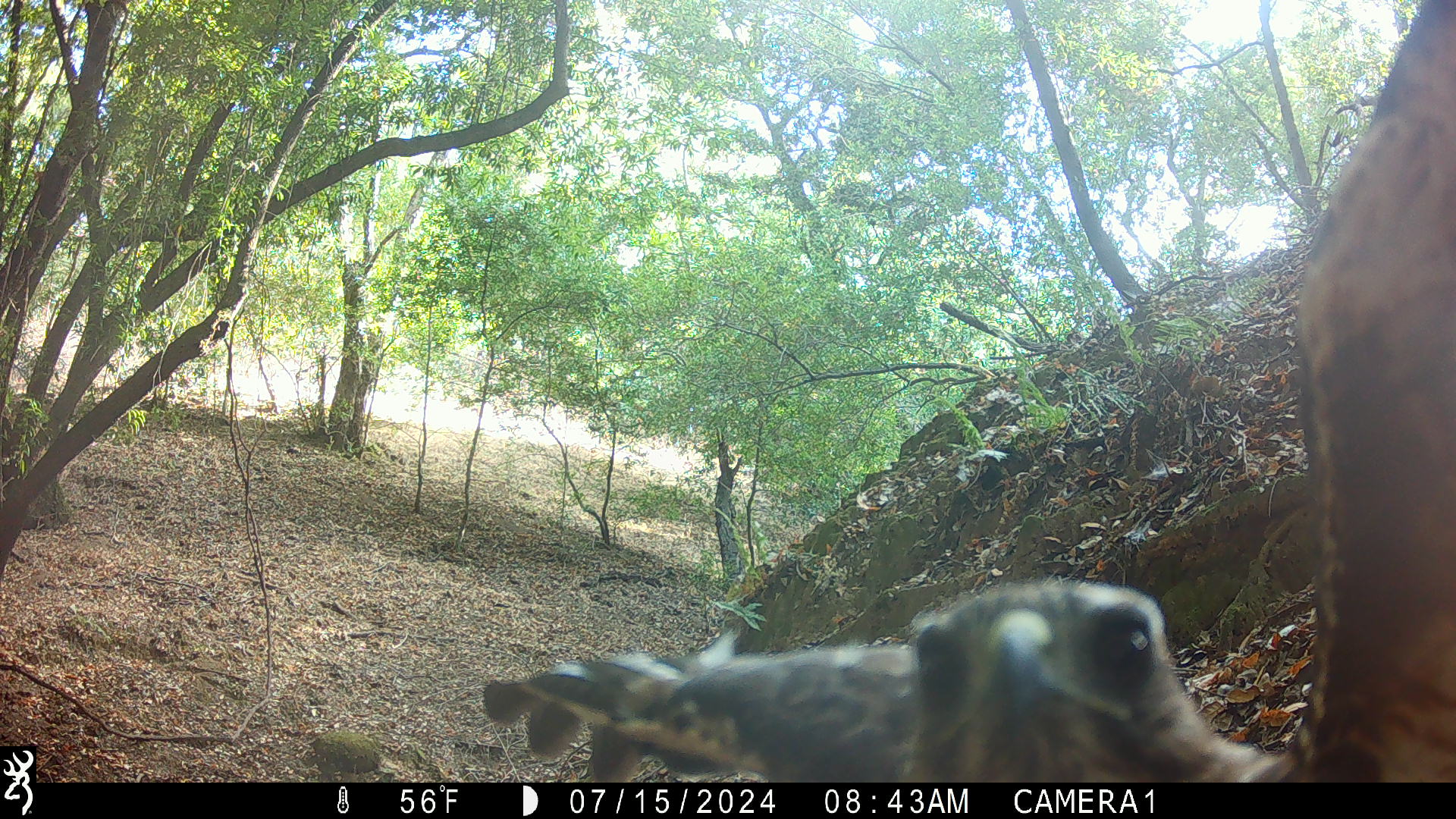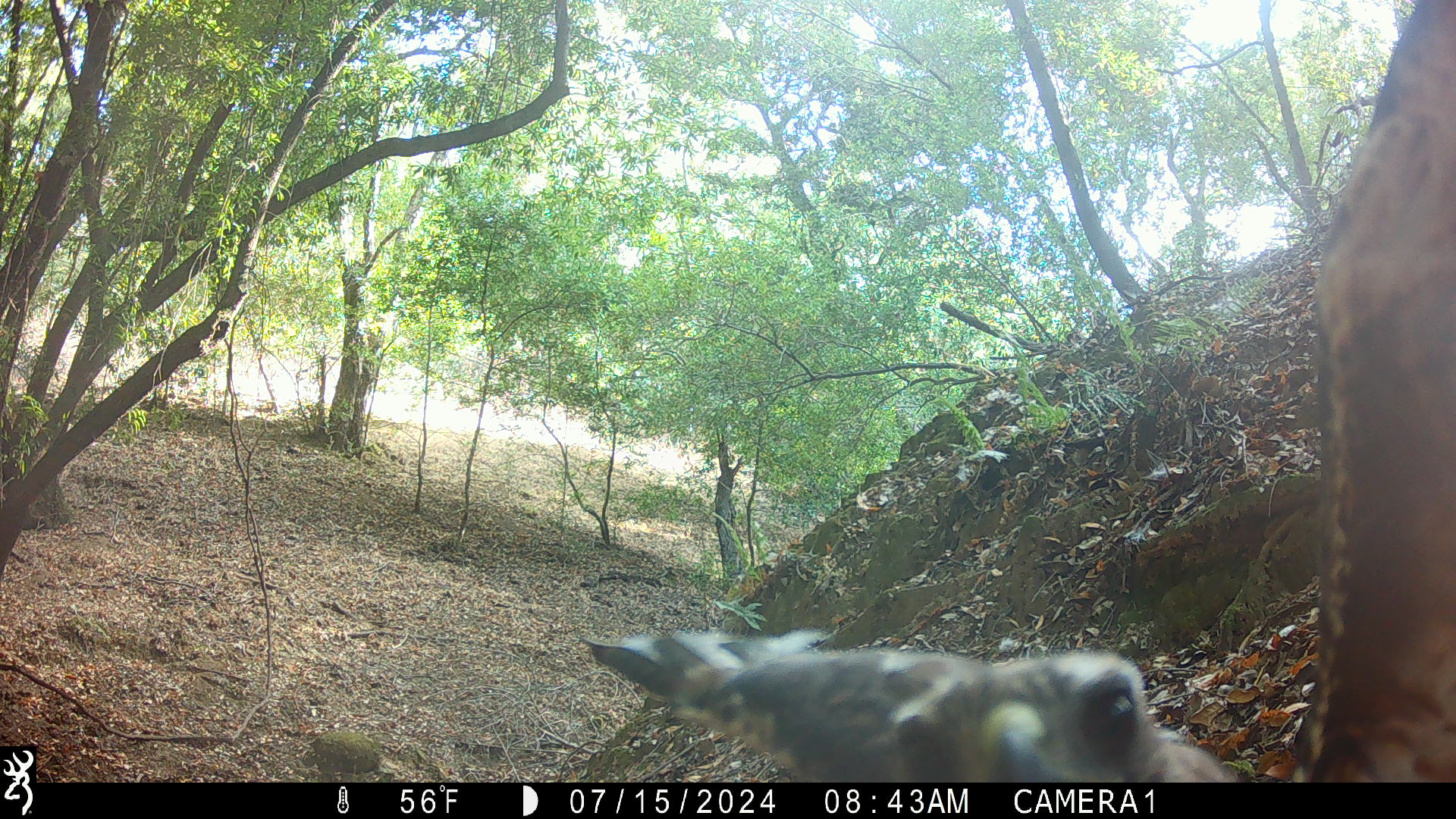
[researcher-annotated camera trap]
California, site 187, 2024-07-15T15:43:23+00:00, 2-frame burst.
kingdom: Animalia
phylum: Chordata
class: Aves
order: Accipitriformes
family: Accipitridae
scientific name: Accipitridae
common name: hawk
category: unknown hawk